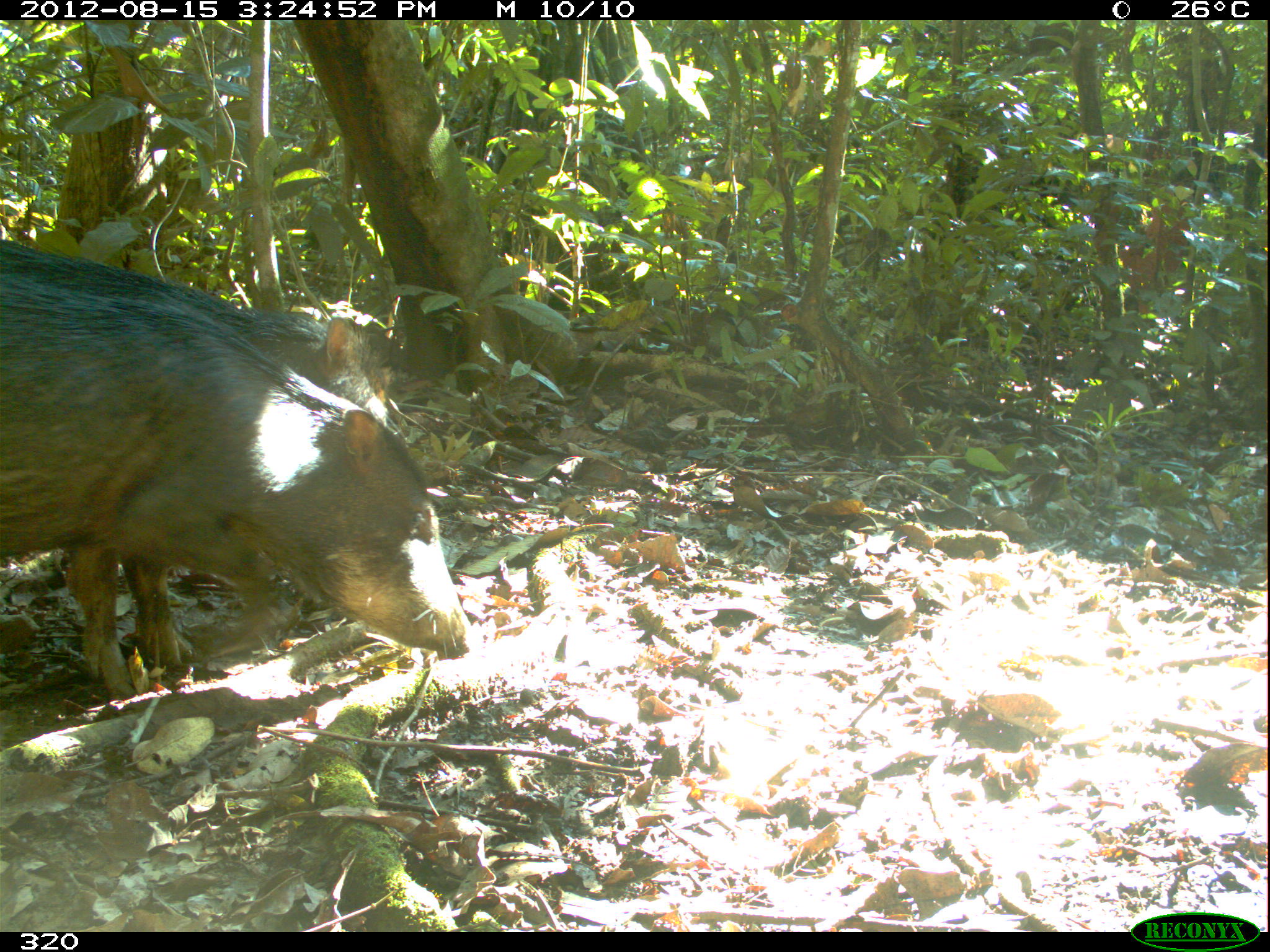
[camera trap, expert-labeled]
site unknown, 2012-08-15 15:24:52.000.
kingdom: Animalia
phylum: Chordata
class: Mammalia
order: Artiodactyla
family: Tayassuidae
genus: Tayassu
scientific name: Tayassu pecari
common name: white-lipped peccary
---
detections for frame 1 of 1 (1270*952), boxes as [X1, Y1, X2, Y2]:
tayassu pecari: [0, 263, 473, 663]; [0, 243, 393, 700]